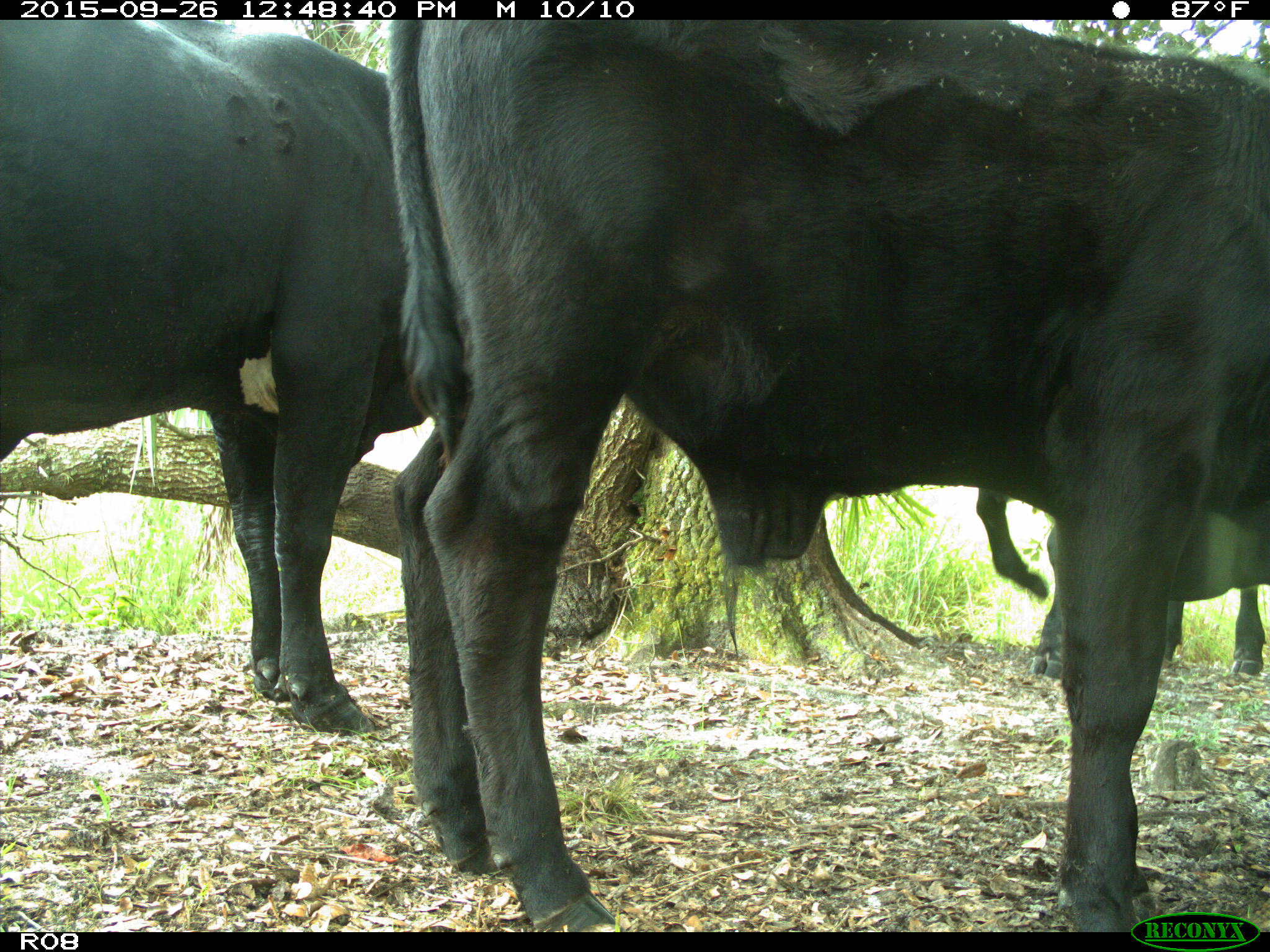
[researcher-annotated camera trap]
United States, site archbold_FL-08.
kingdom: Animalia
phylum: Chordata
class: Mammalia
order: Artiodactyla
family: Bovidae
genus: Bos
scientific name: Bos taurus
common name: domestic cow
Bos taurus (domestic cow).